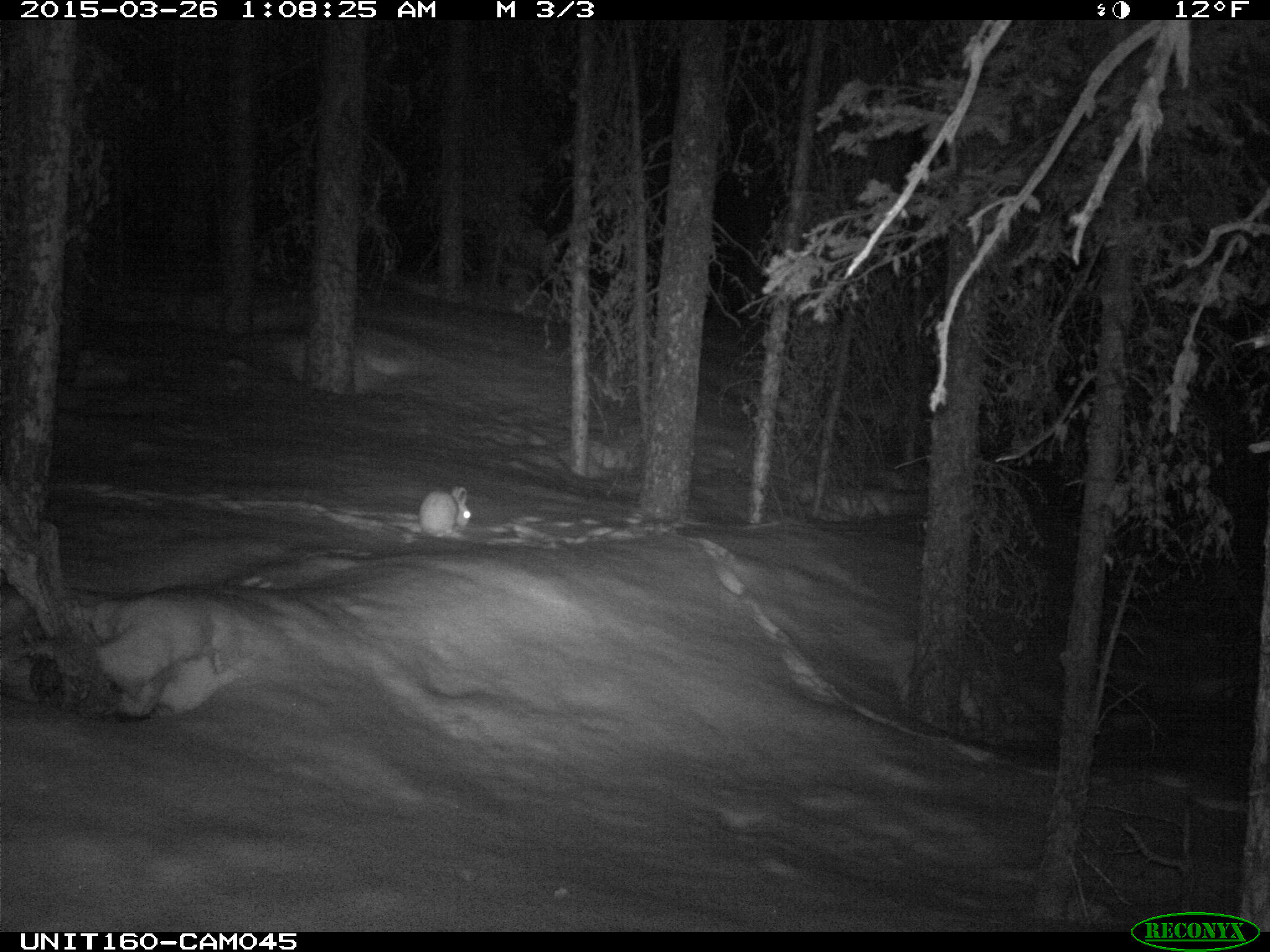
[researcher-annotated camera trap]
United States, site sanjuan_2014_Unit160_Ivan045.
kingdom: Animalia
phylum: Chordata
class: Mammalia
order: Lagomorpha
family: Leporidae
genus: Lepus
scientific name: Lepus americanus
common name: snowshoe hare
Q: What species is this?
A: Lepus americanus (snowshoe hare).